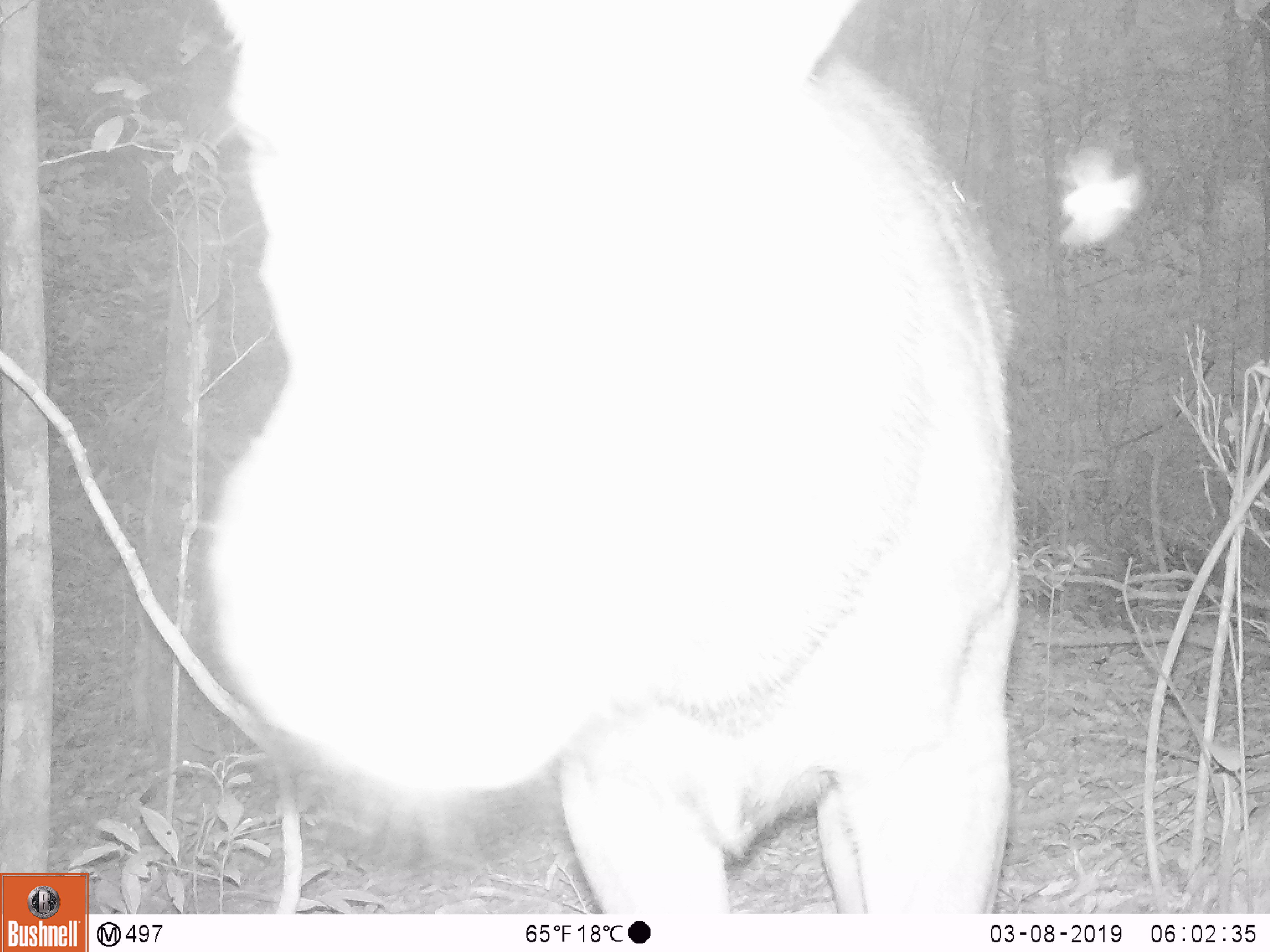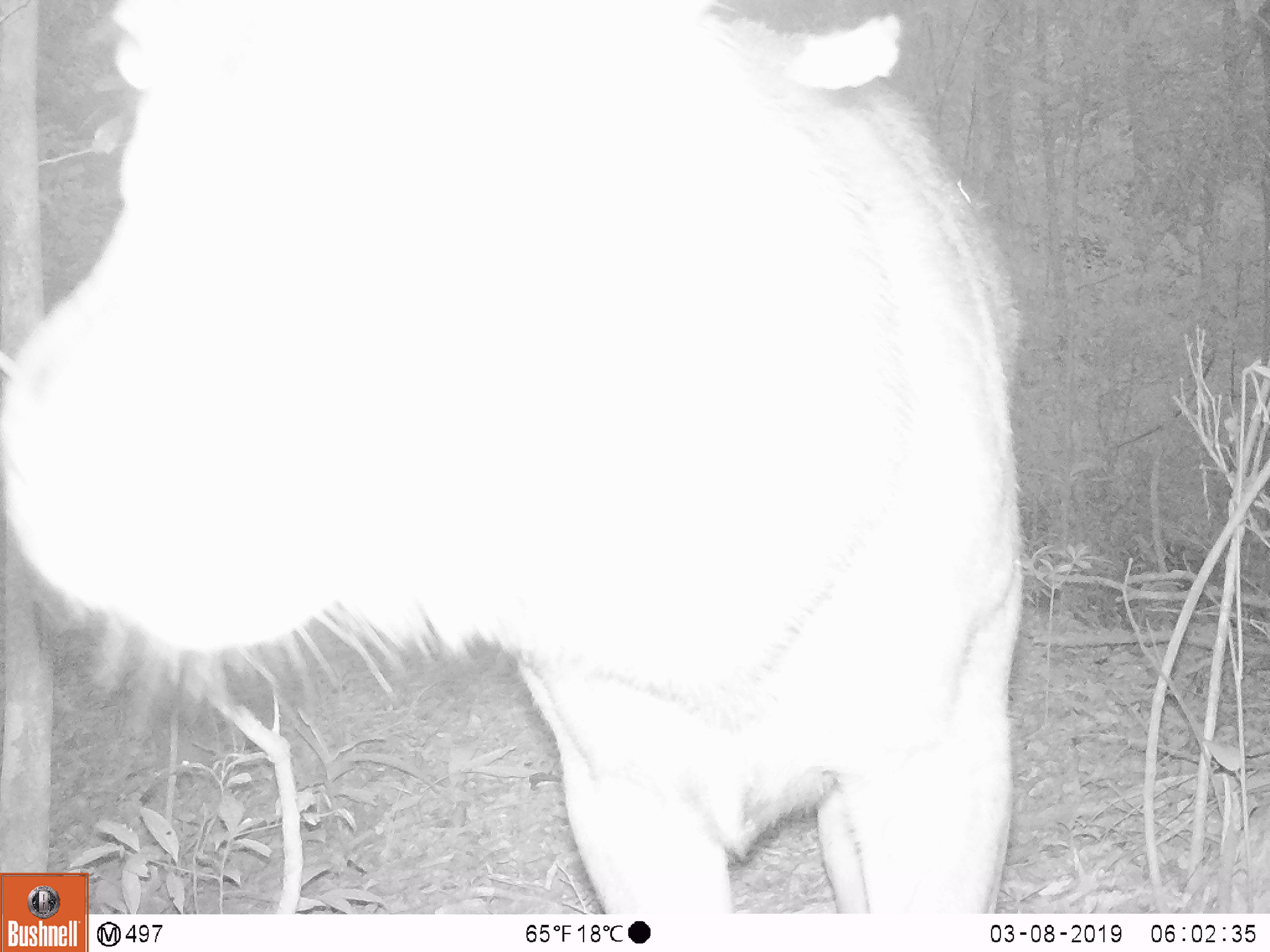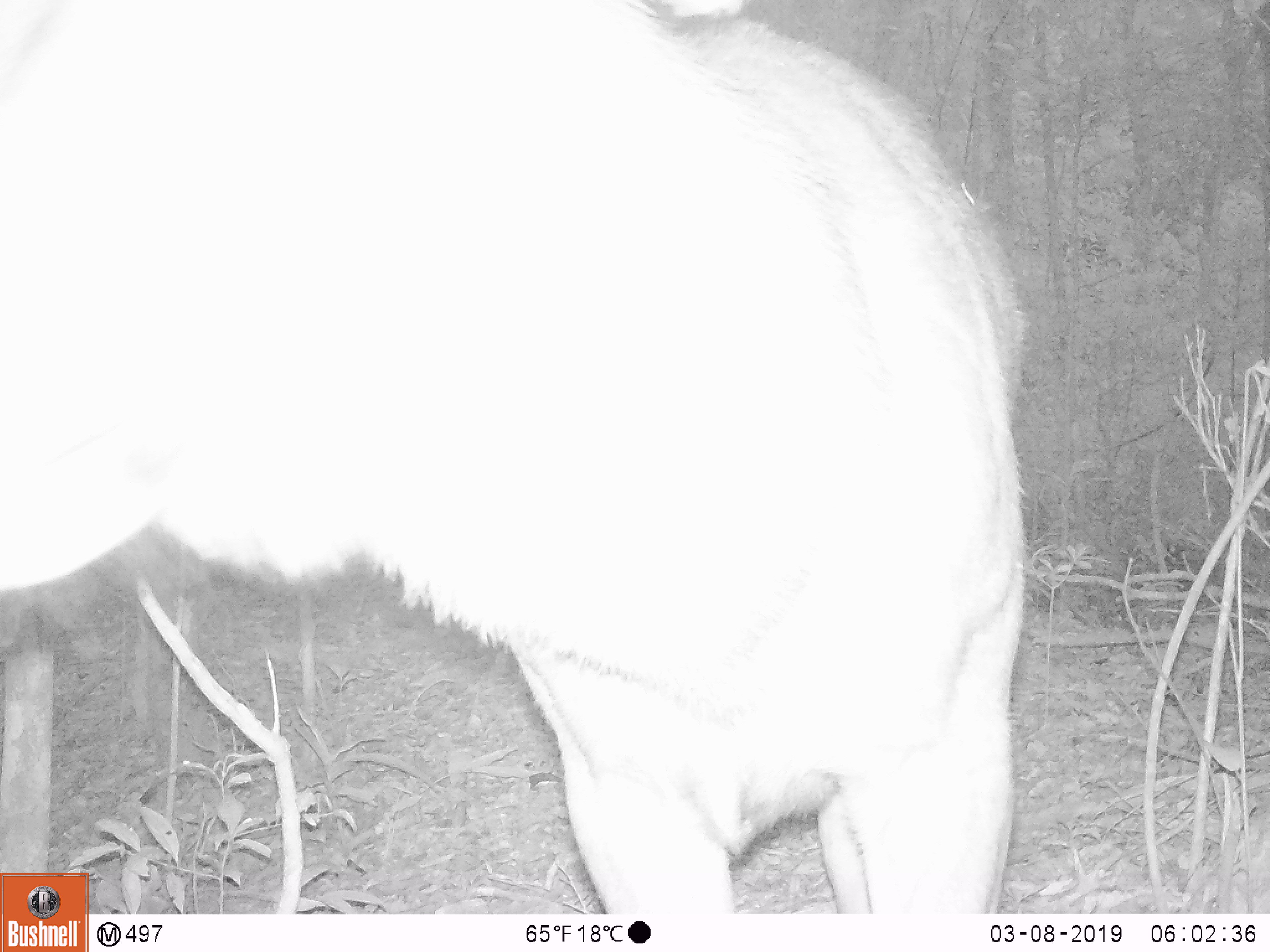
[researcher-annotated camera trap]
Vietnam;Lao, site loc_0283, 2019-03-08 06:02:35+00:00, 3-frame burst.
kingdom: Animalia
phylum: Chordata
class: Mammalia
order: Artiodactyla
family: Cervidae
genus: Rusa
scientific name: Rusa unicolor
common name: sambar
Sambar (Rusa unicolor). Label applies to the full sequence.